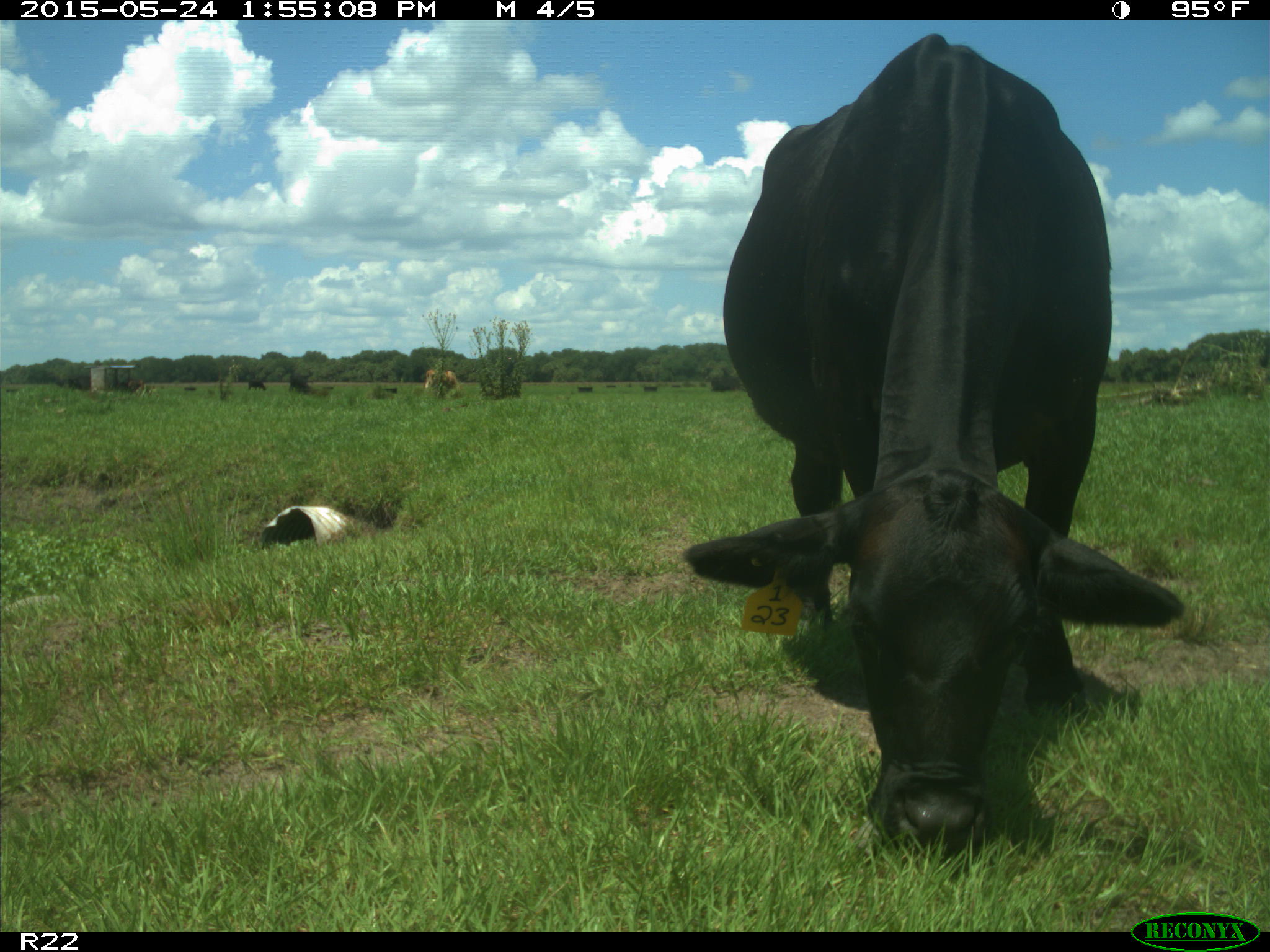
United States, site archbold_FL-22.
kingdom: Animalia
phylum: Chordata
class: Mammalia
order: Artiodactyla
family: Bovidae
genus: Bos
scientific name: Bos taurus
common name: domestic cow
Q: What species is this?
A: Bos taurus (domestic cow).